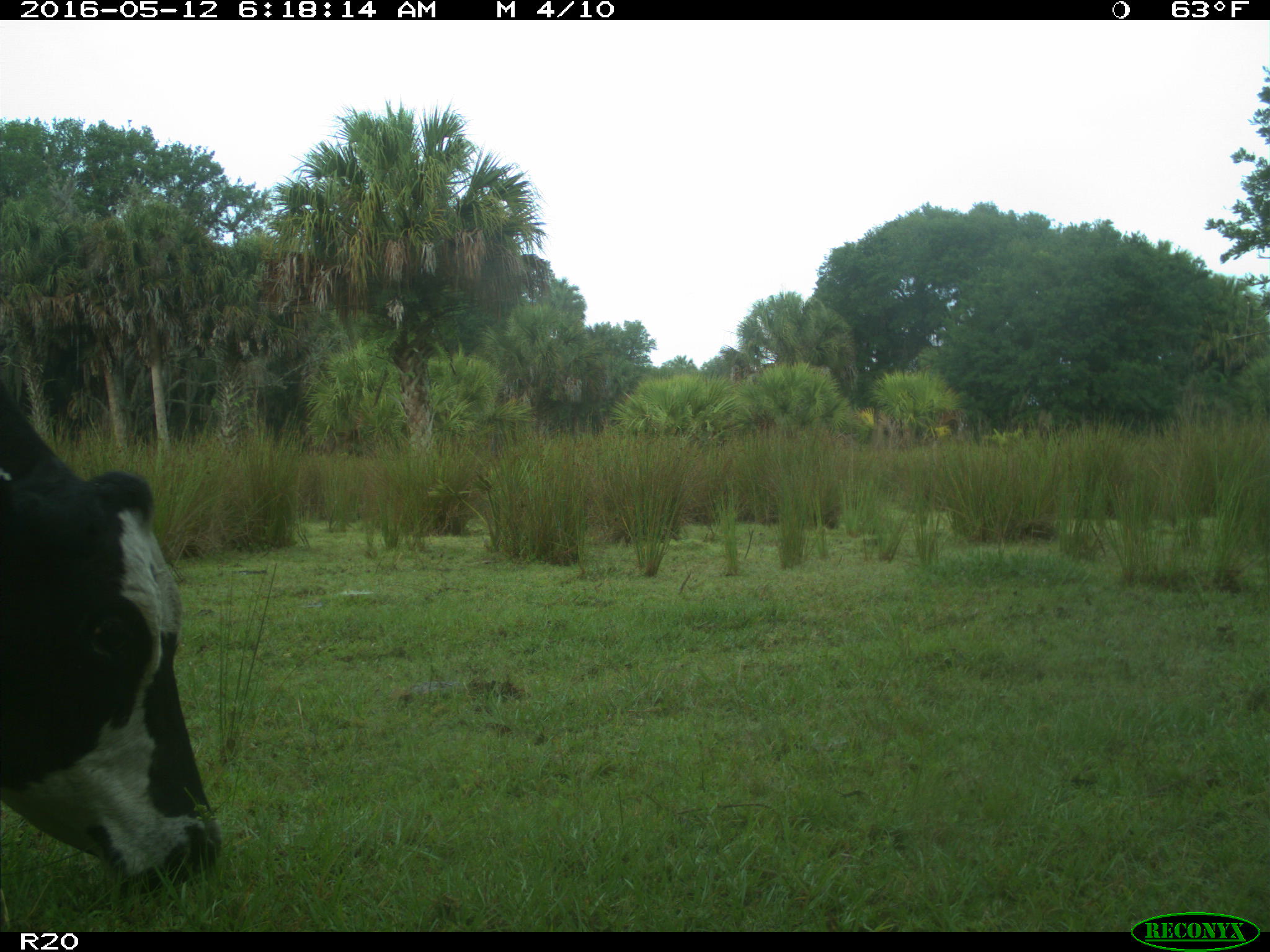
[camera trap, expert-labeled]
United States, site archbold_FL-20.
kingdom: Animalia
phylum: Chordata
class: Mammalia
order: Artiodactyla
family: Bovidae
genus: Bos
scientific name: Bos taurus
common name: domestic cow